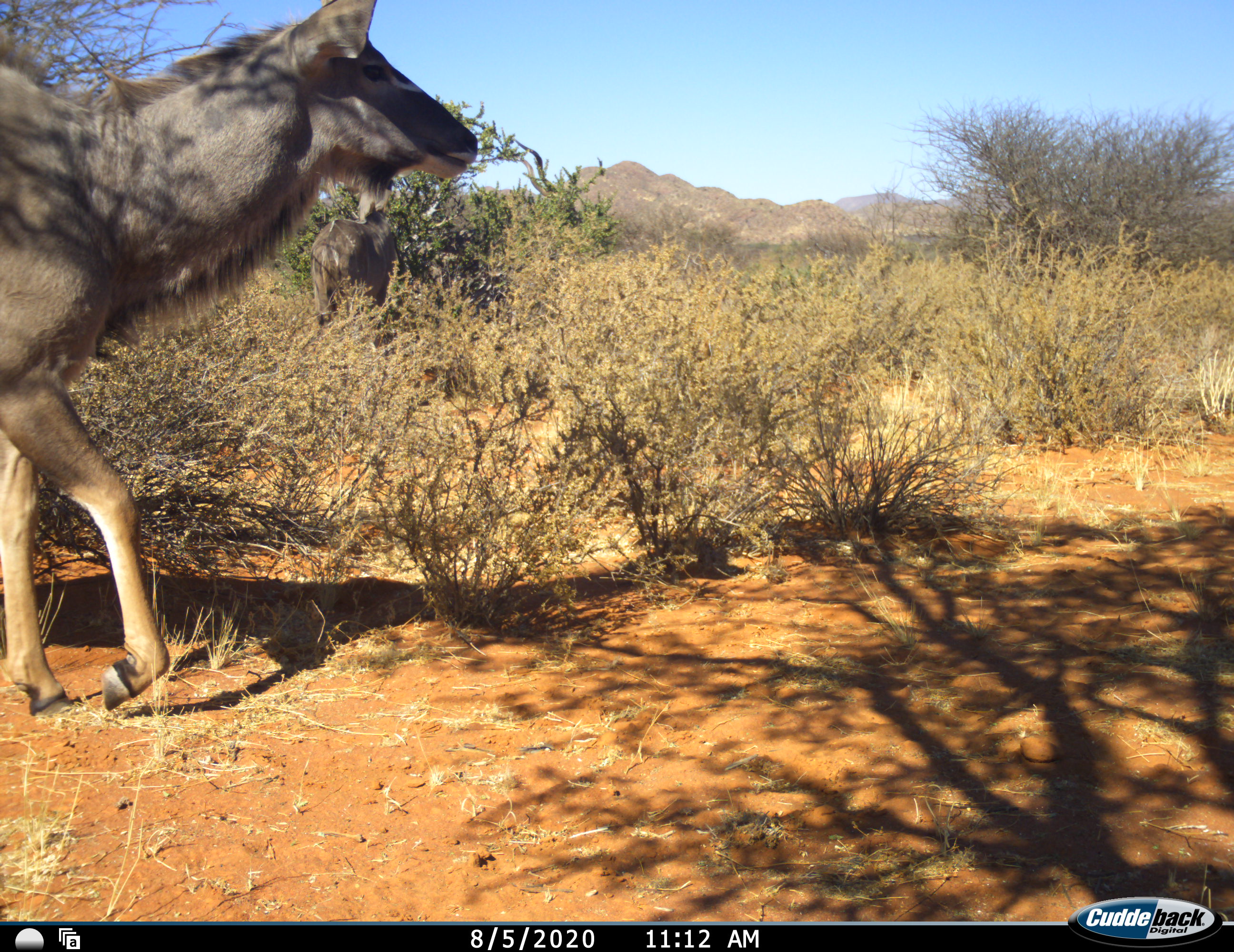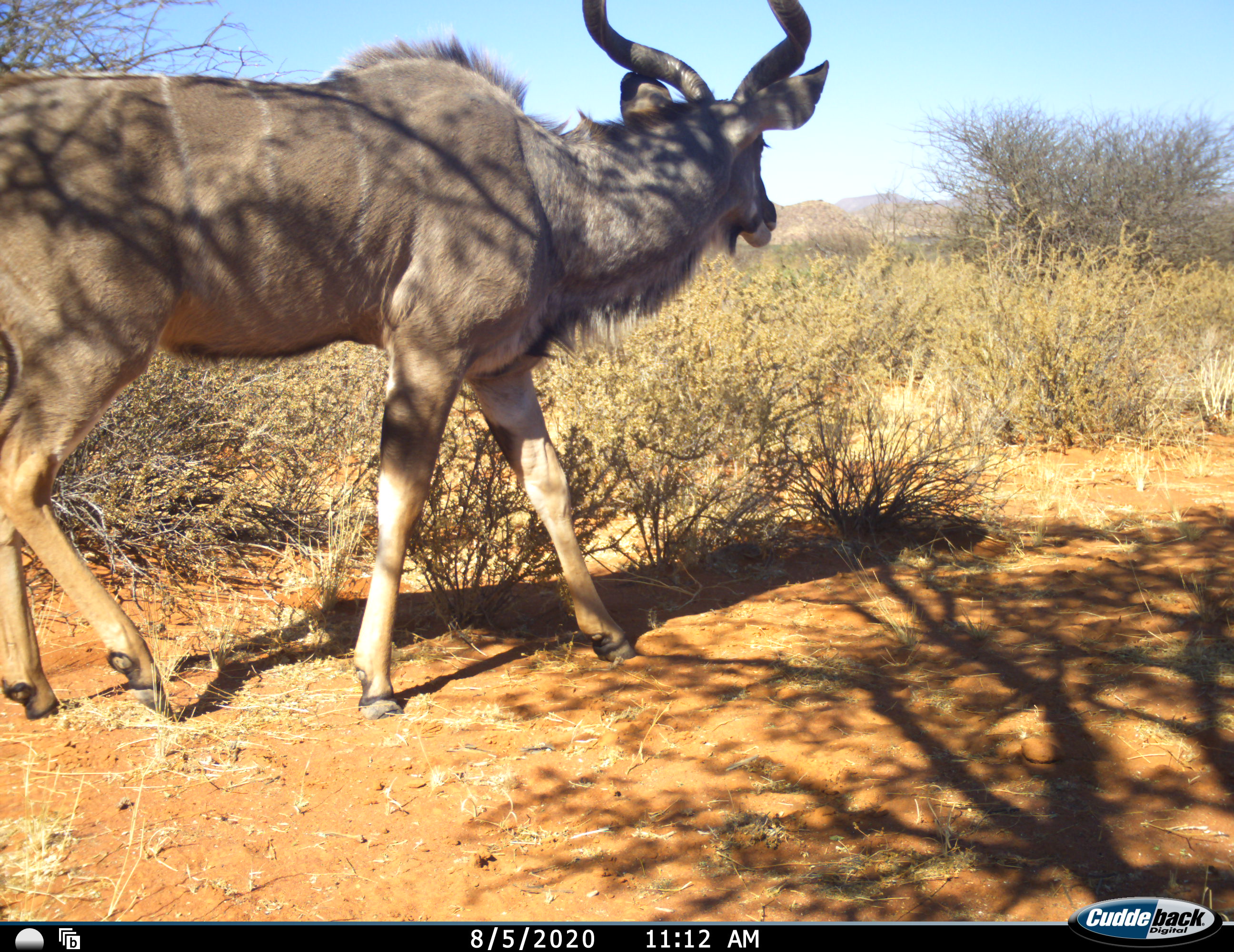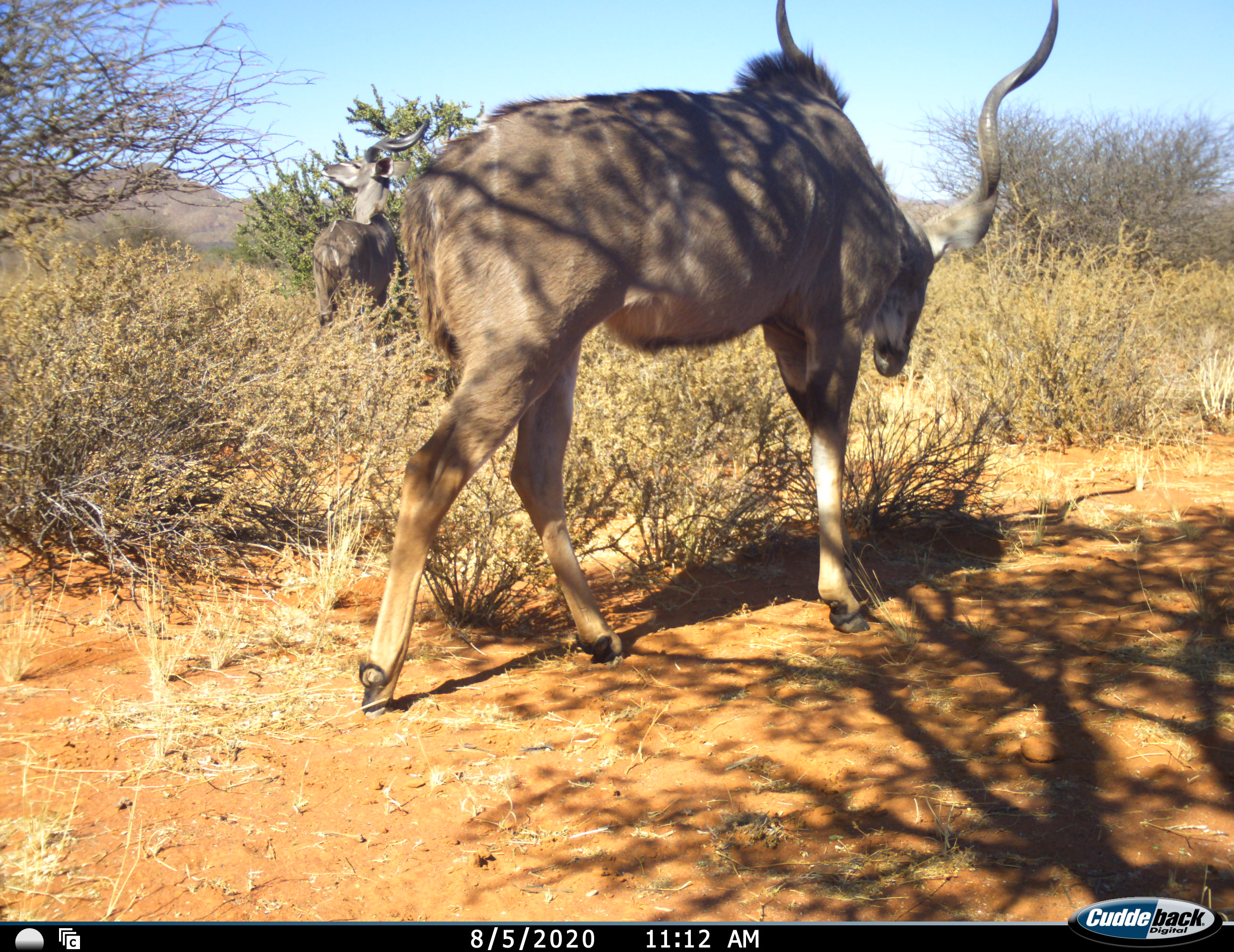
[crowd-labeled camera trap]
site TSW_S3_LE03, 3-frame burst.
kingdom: Animalia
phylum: Chordata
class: Mammalia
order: Artiodactyla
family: Bovidae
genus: Tragelaphus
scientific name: Tragelaphus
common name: kudu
Kudu (Tragelaphus), count 2. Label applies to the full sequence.